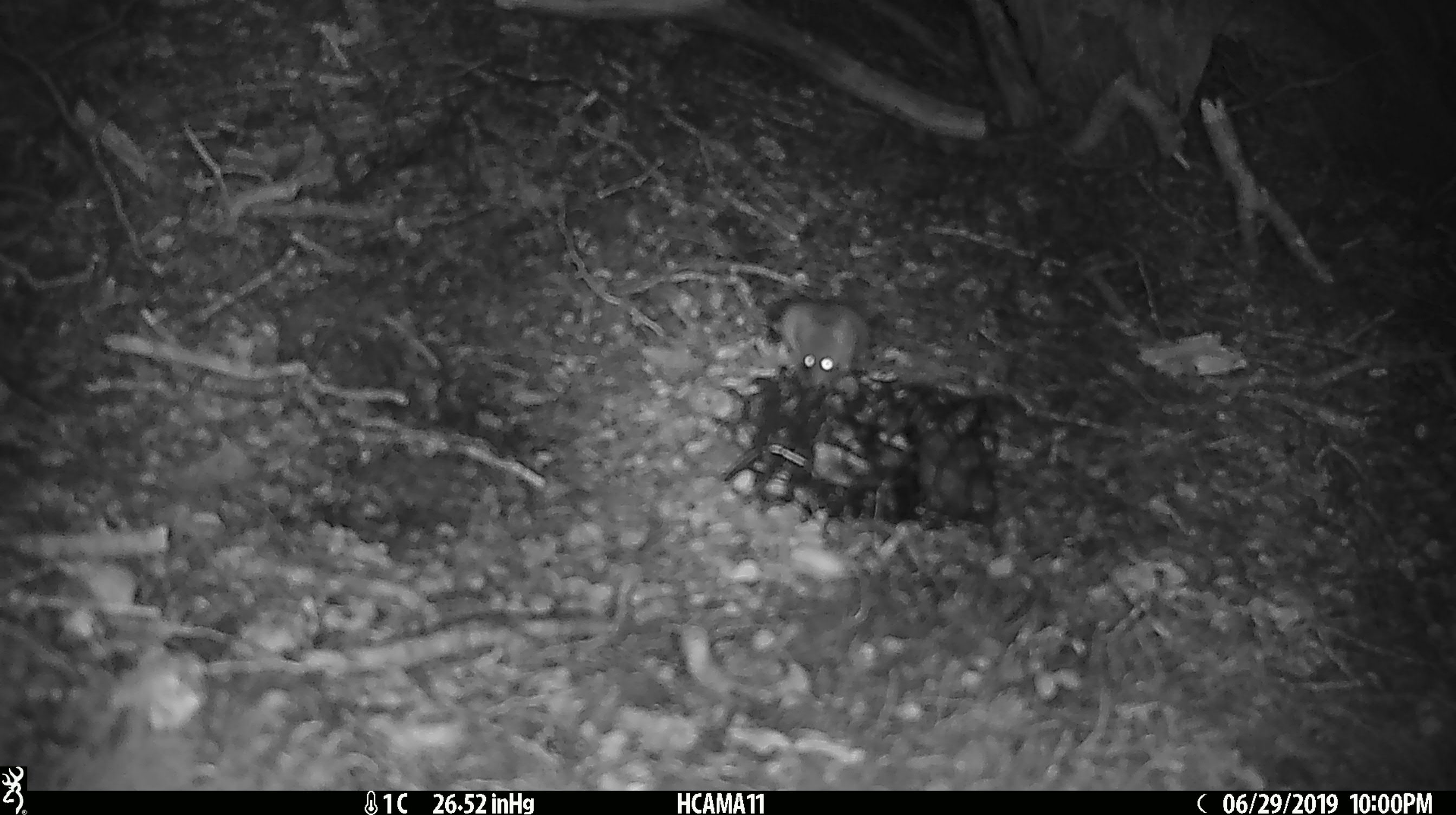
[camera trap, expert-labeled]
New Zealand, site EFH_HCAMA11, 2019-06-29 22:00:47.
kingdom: Animalia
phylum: Chordata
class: Mammalia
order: Rodentia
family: Muridae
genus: Mus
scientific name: Mus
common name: mouse